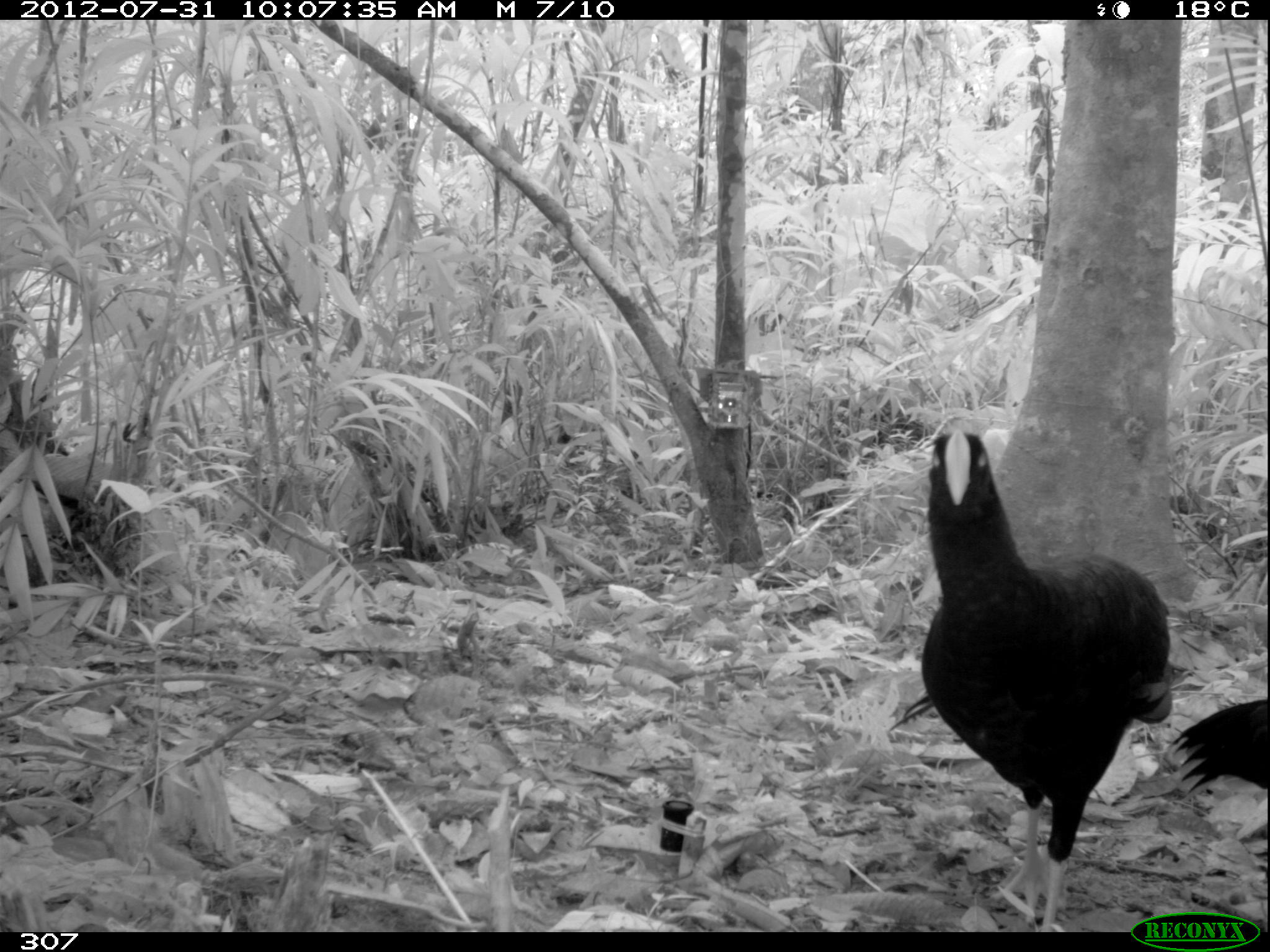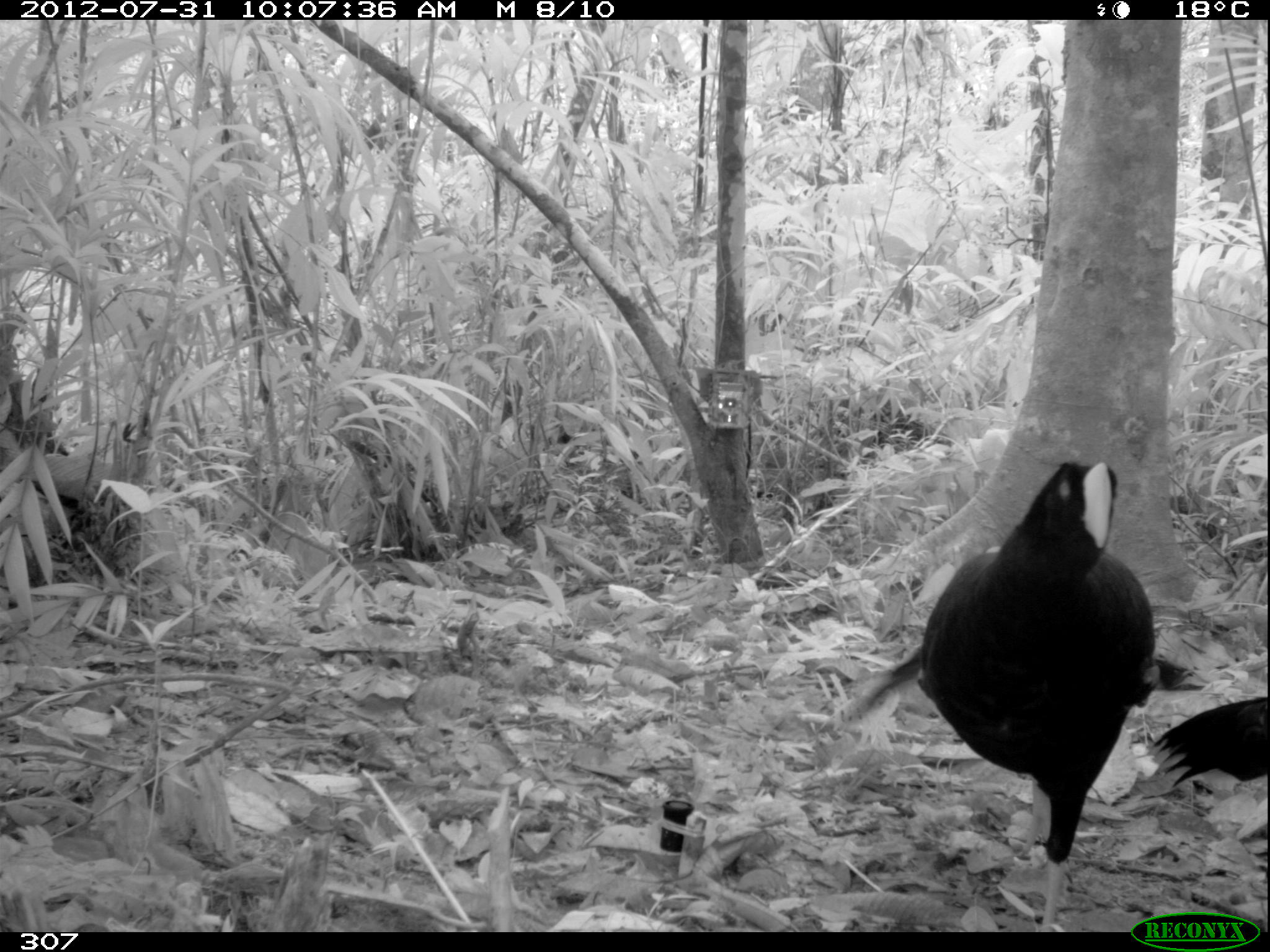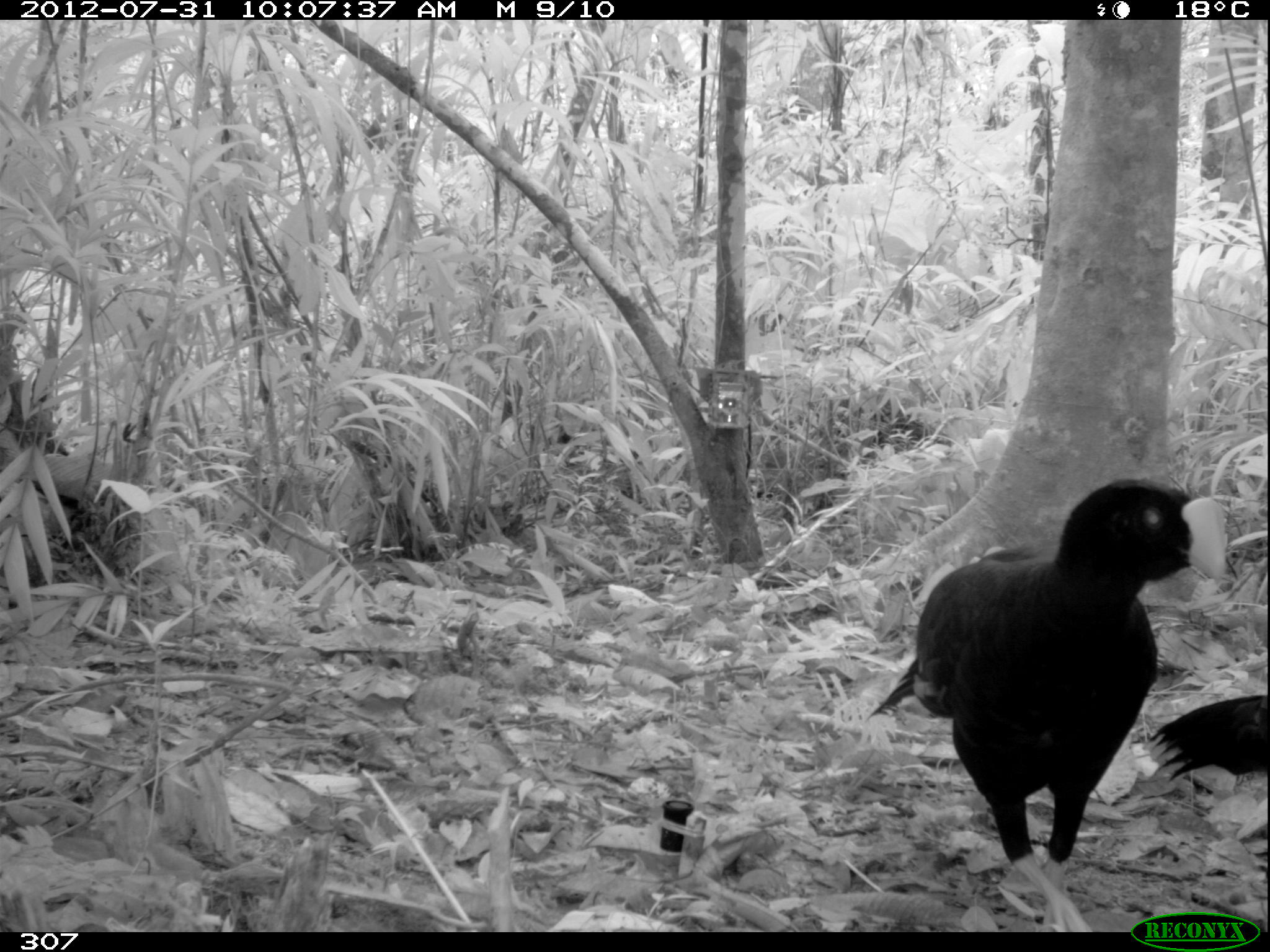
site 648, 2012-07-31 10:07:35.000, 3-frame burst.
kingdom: Animalia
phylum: Chordata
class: Aves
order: Galliformes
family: Cracidae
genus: Mitu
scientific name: Mitu tuberosum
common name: razor-billed curassow